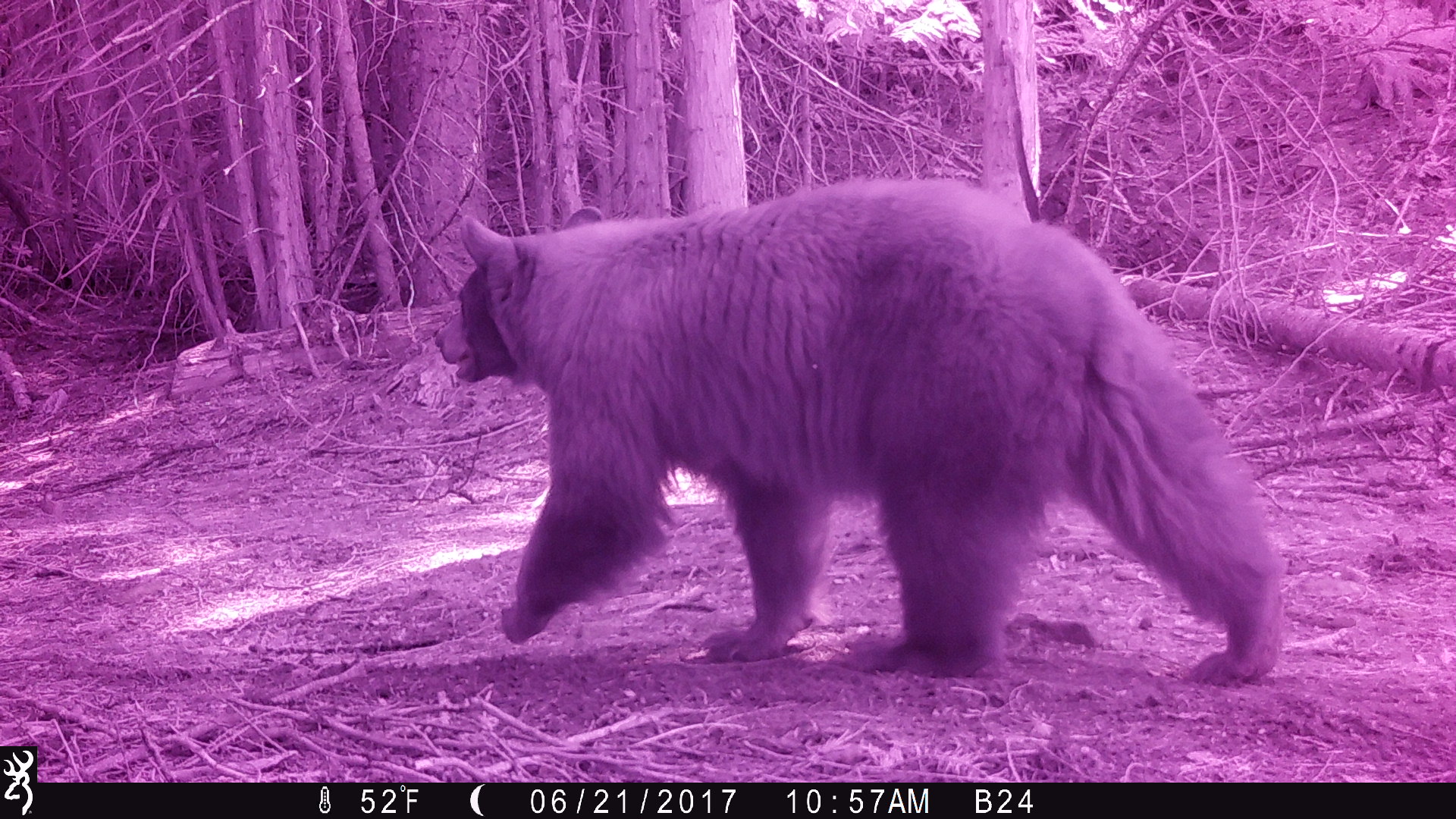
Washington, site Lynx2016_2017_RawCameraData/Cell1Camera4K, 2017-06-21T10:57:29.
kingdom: Animalia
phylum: Chordata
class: Mammalia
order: Carnivora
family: Ursidae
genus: Ursus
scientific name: Ursus americanus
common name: american black bear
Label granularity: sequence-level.